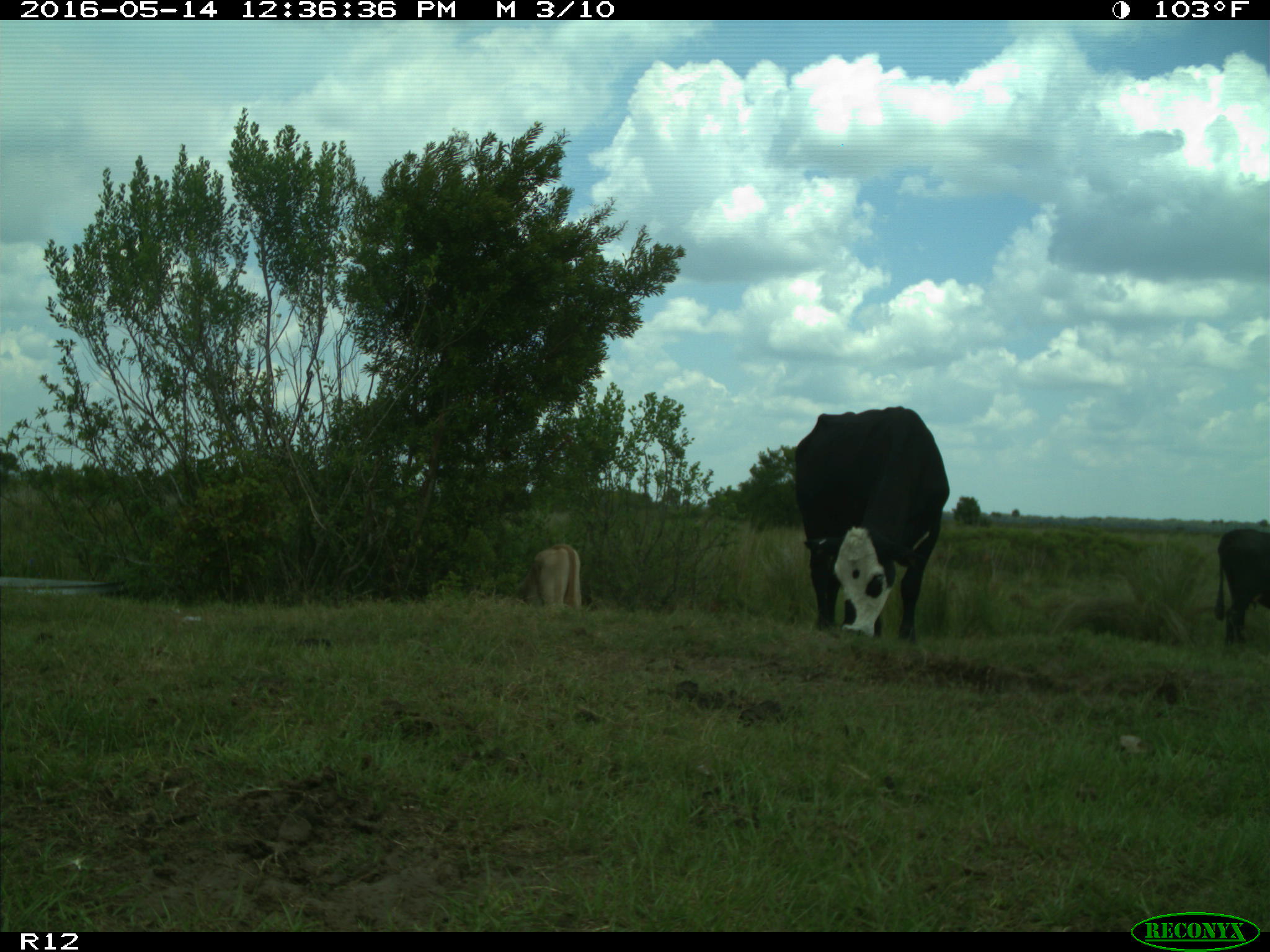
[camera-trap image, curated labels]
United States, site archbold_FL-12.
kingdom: Animalia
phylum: Chordata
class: Mammalia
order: Artiodactyla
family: Bovidae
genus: Bos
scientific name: Bos taurus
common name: domestic cow